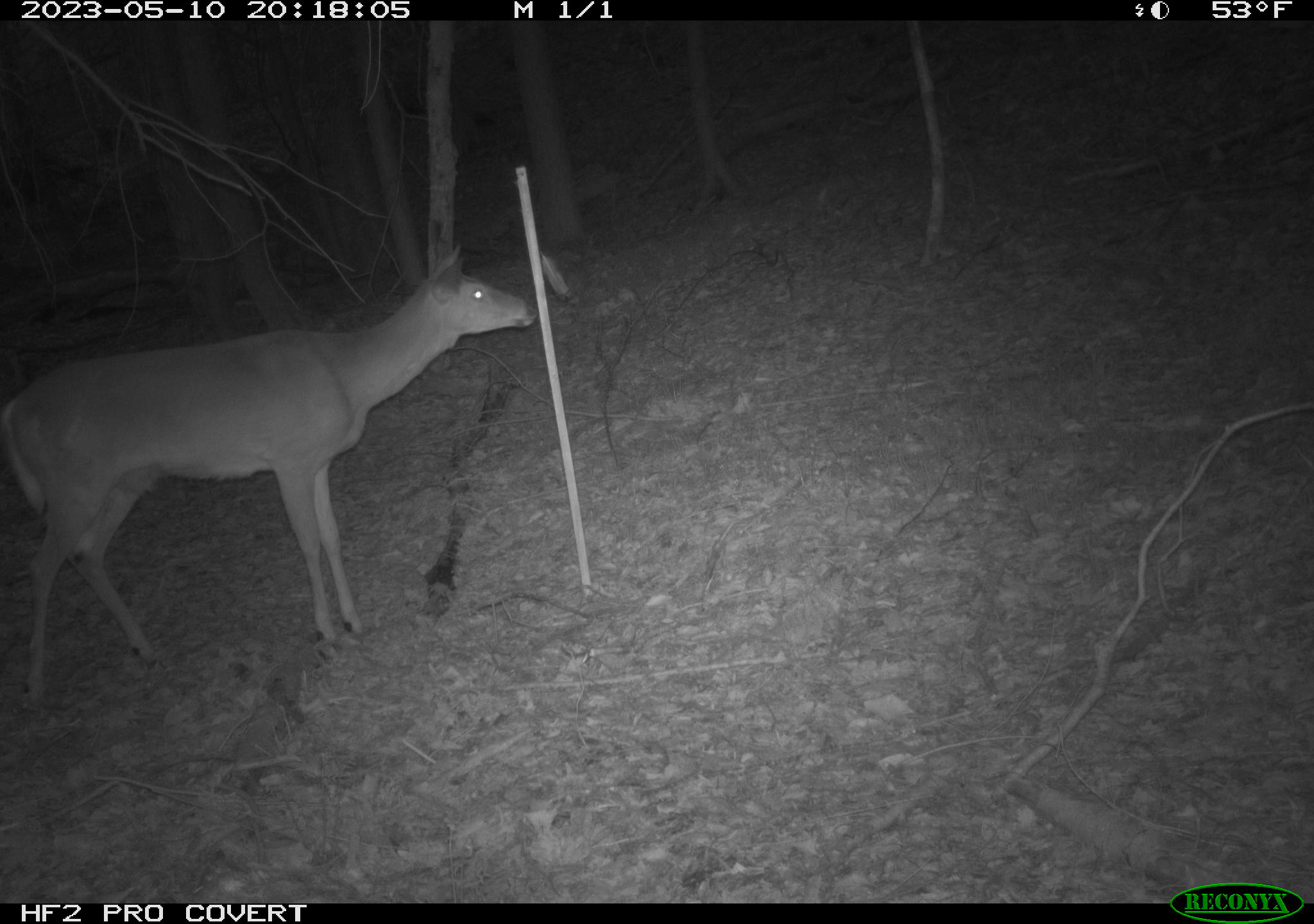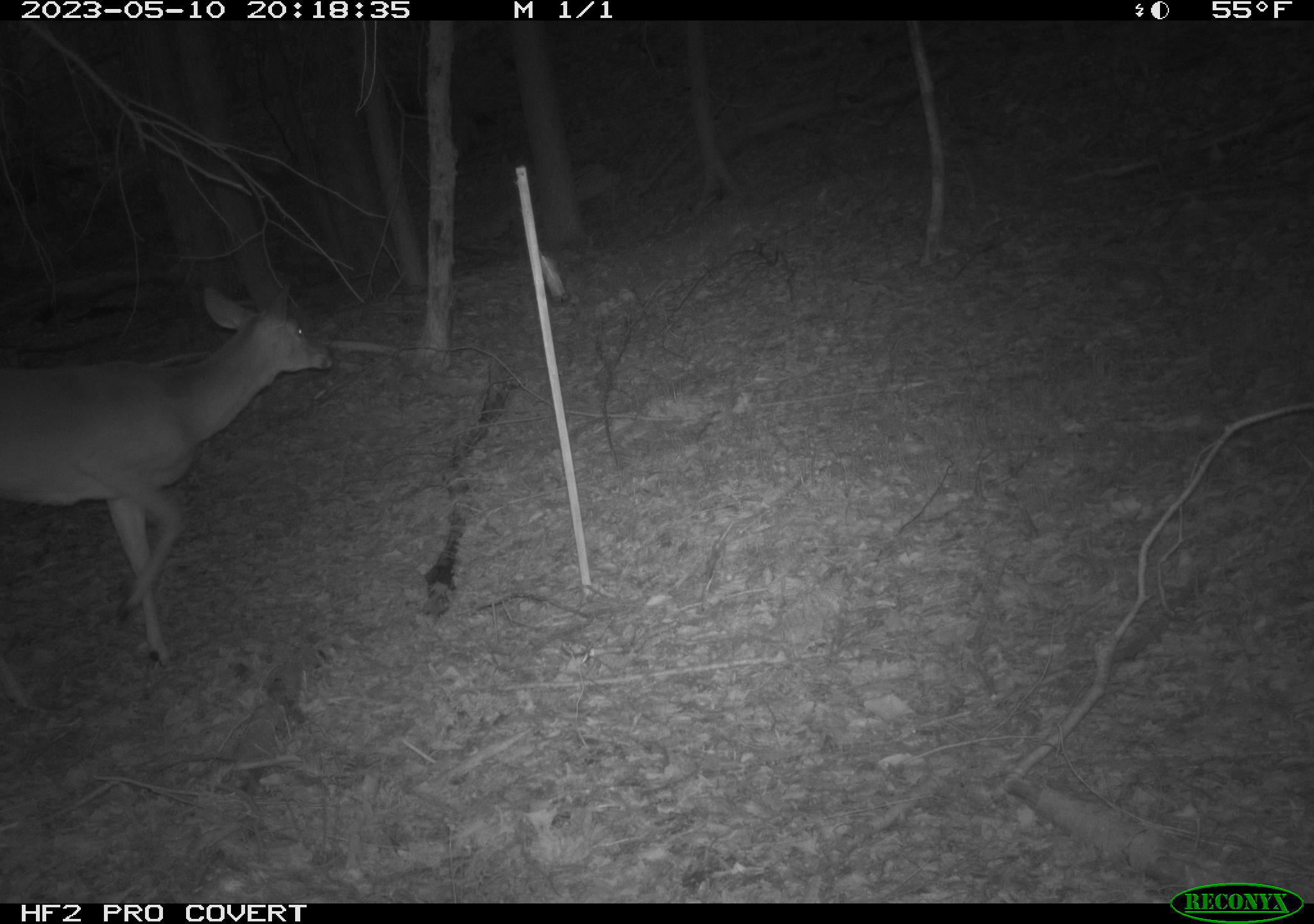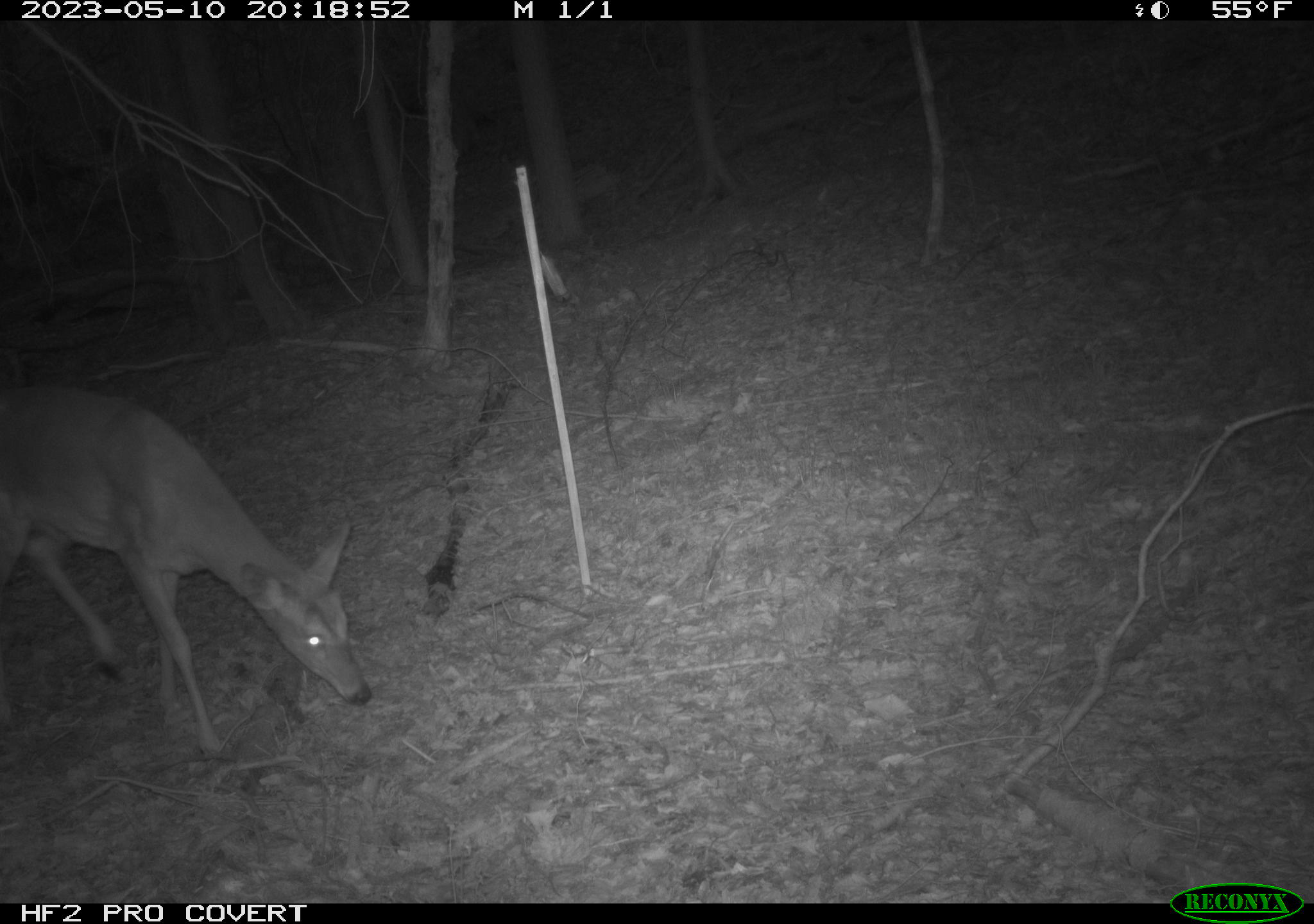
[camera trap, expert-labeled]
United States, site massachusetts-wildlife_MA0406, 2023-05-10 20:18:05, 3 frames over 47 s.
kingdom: Animalia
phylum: Chordata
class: Mammalia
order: Artiodactyla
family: Cervidae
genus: Odocoileus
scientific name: Odocoileus virginianus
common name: white-tailed deer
White-tailed deer (Odocoileus virginianus).